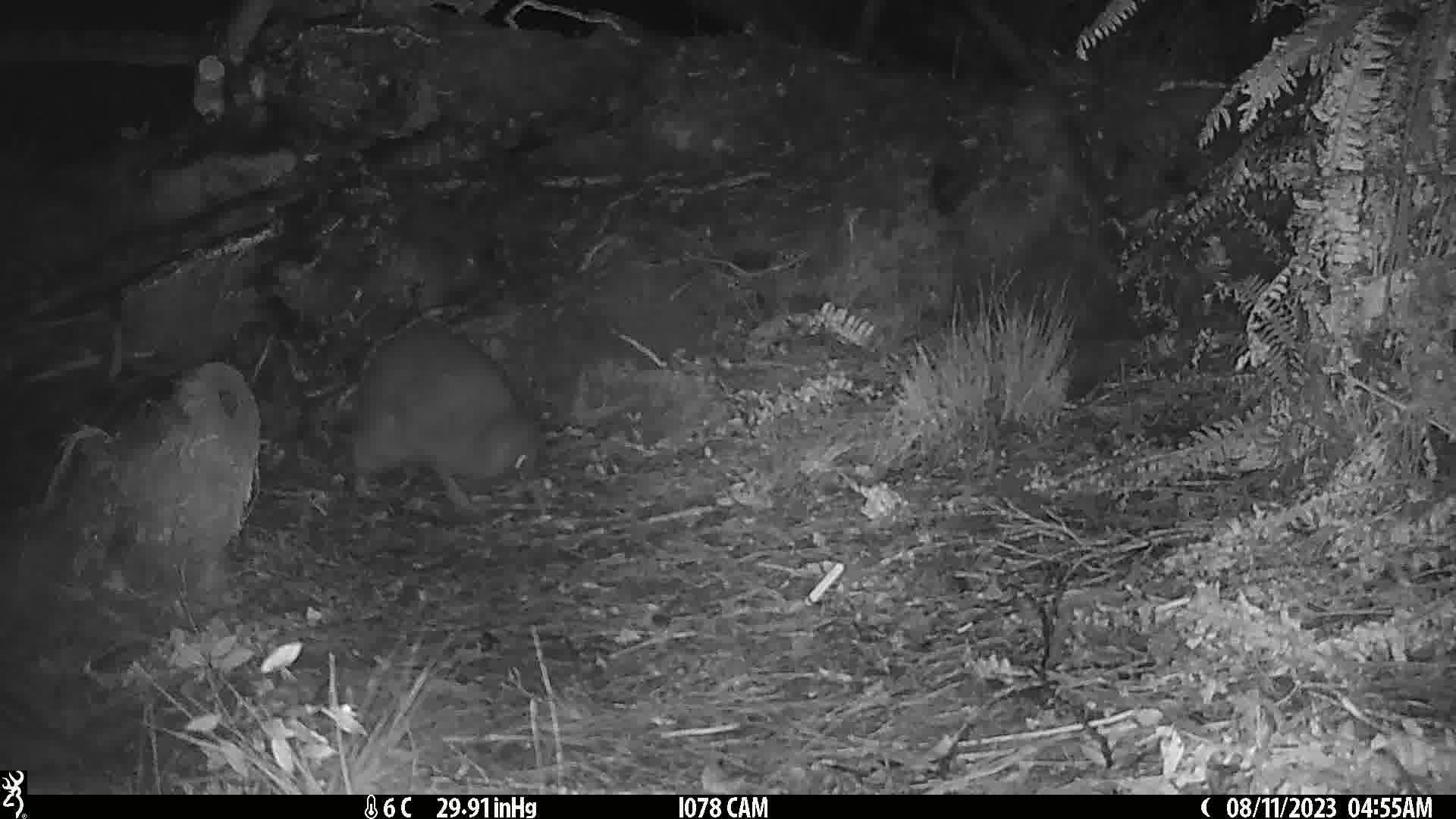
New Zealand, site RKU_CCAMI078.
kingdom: Animalia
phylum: Chordata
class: Aves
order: Apterygiformes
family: Apterygidae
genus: Apteryx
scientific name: Apteryx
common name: kiwi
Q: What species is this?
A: Kiwi (Apteryx).